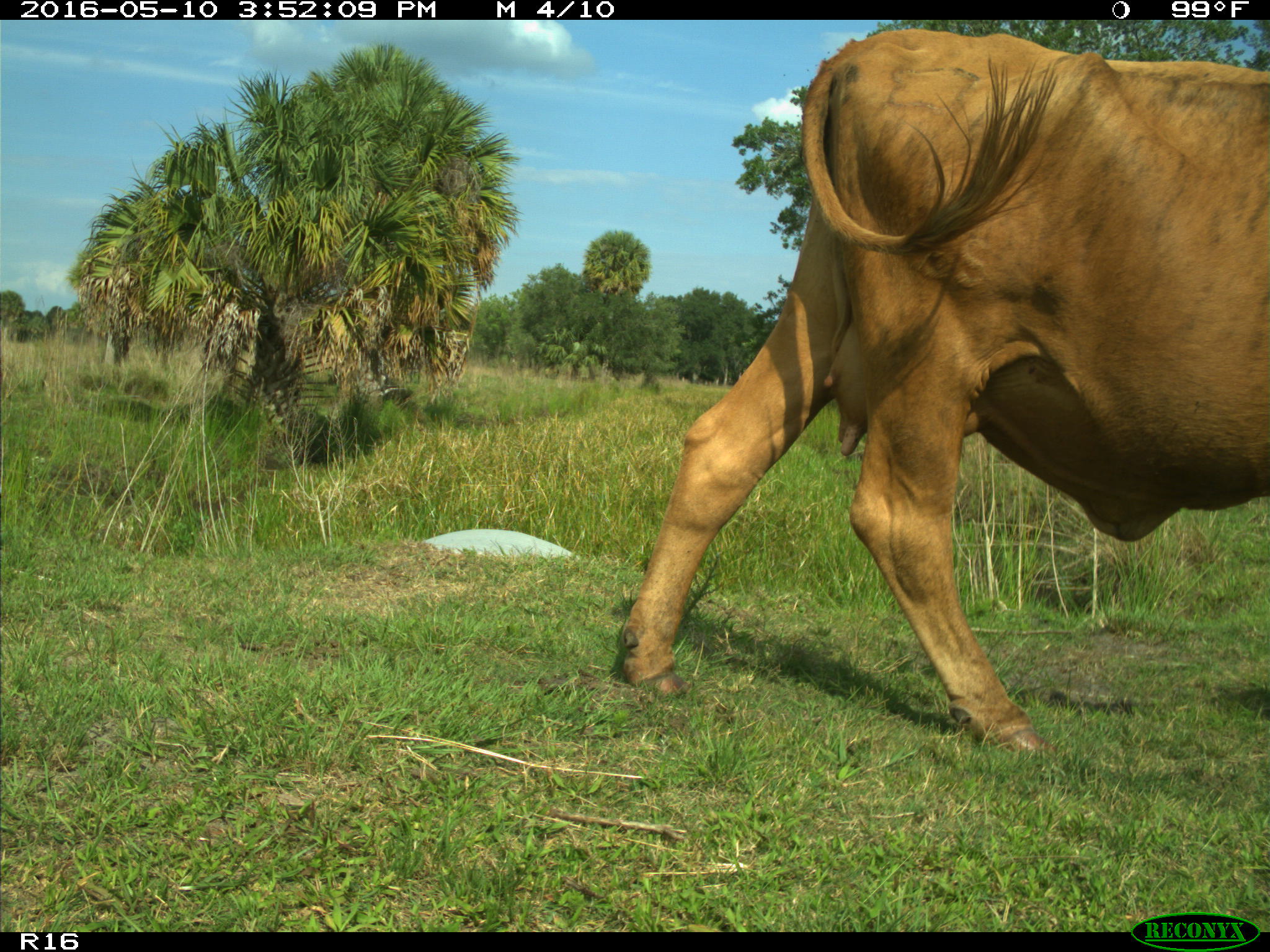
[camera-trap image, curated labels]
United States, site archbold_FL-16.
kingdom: Animalia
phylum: Chordata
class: Mammalia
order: Artiodactyla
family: Bovidae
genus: Bos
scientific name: Bos taurus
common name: domestic cow